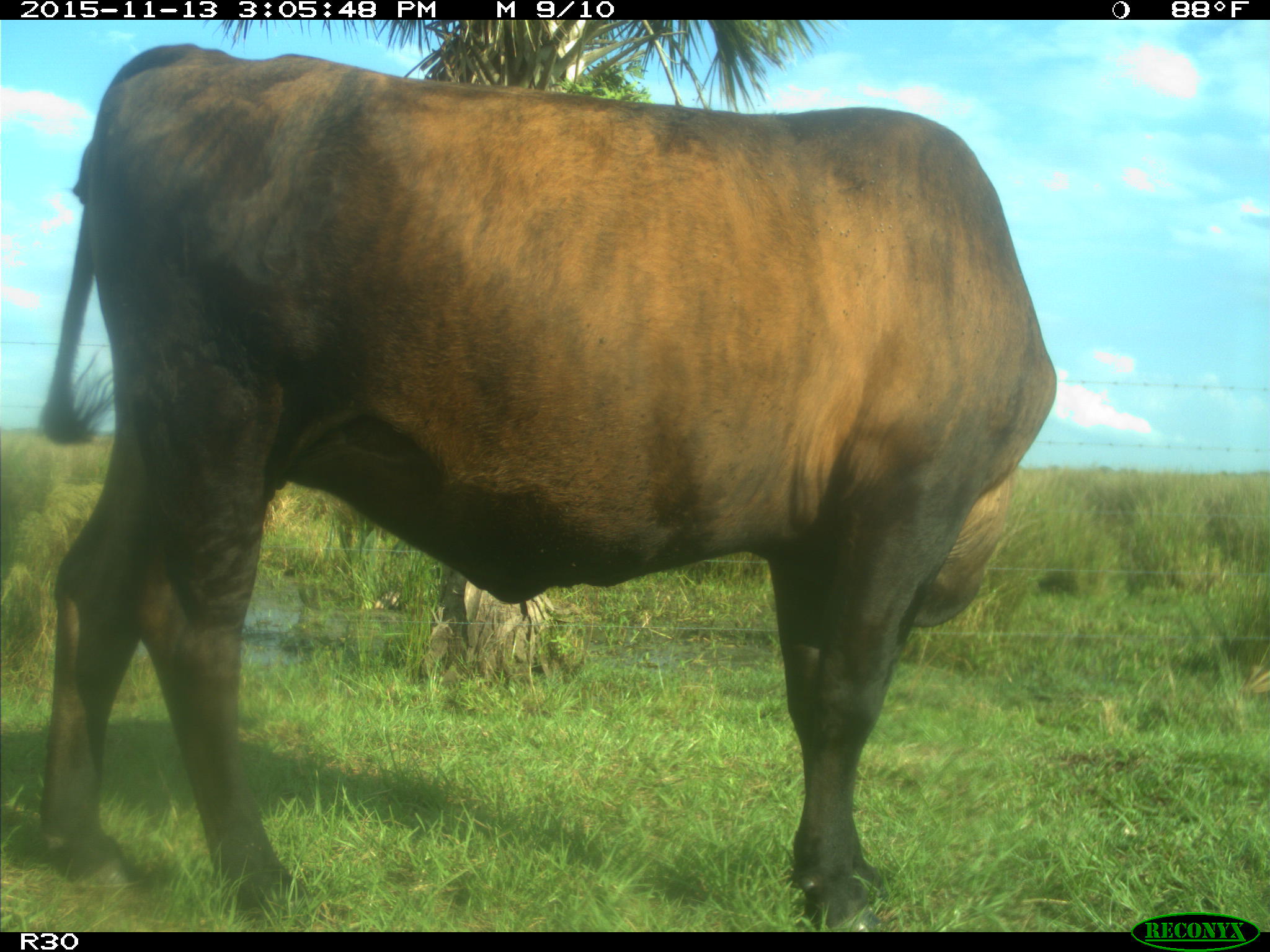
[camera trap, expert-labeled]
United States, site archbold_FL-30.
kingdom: Animalia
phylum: Chordata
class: Mammalia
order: Artiodactyla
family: Bovidae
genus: Bos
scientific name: Bos taurus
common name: domestic cow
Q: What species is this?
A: Bos taurus (domestic cow).